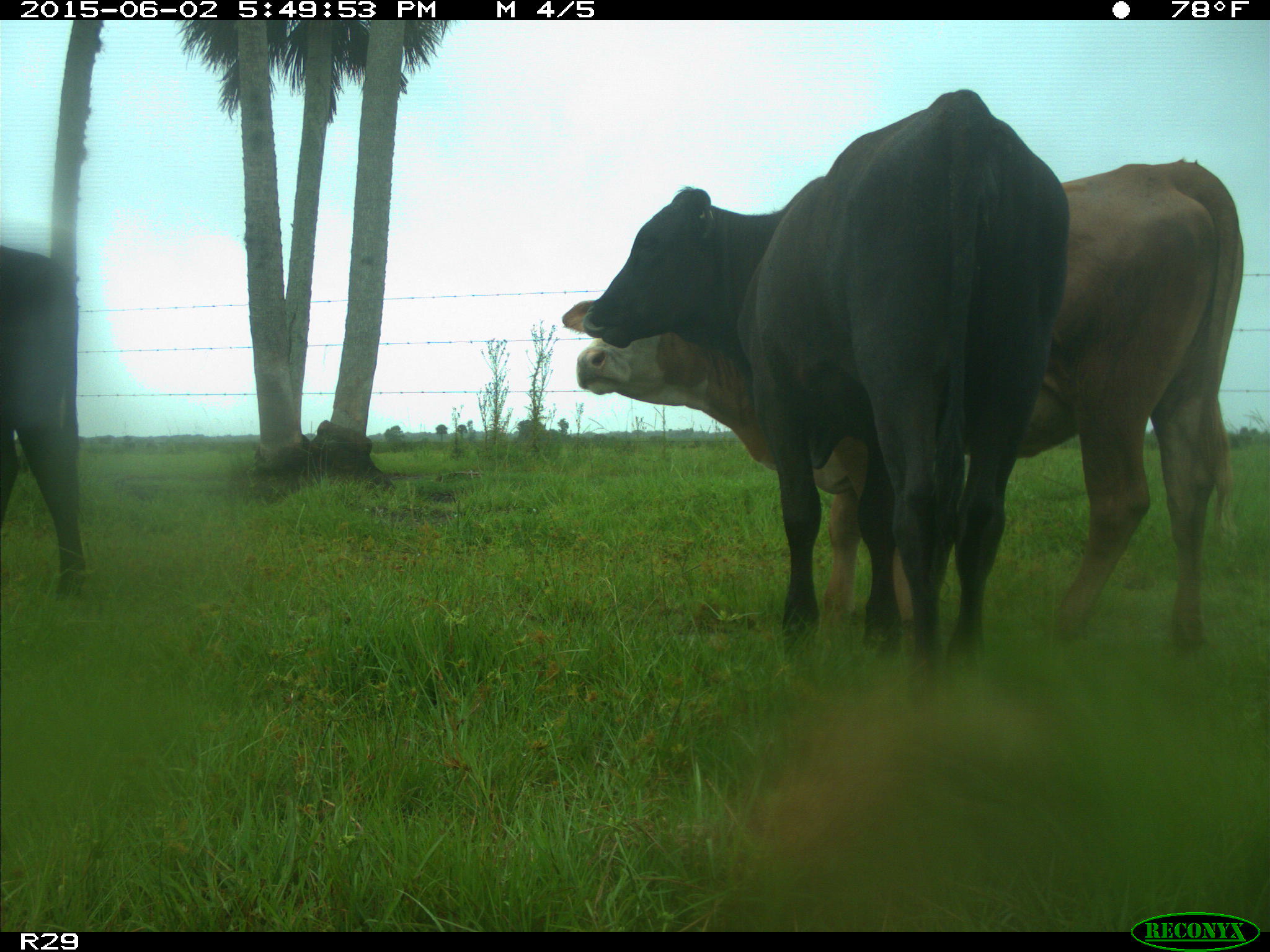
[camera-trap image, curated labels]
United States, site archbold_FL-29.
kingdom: Animalia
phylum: Chordata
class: Mammalia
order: Artiodactyla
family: Bovidae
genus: Bos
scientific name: Bos taurus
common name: domestic cow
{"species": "Bos taurus (domestic cow)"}